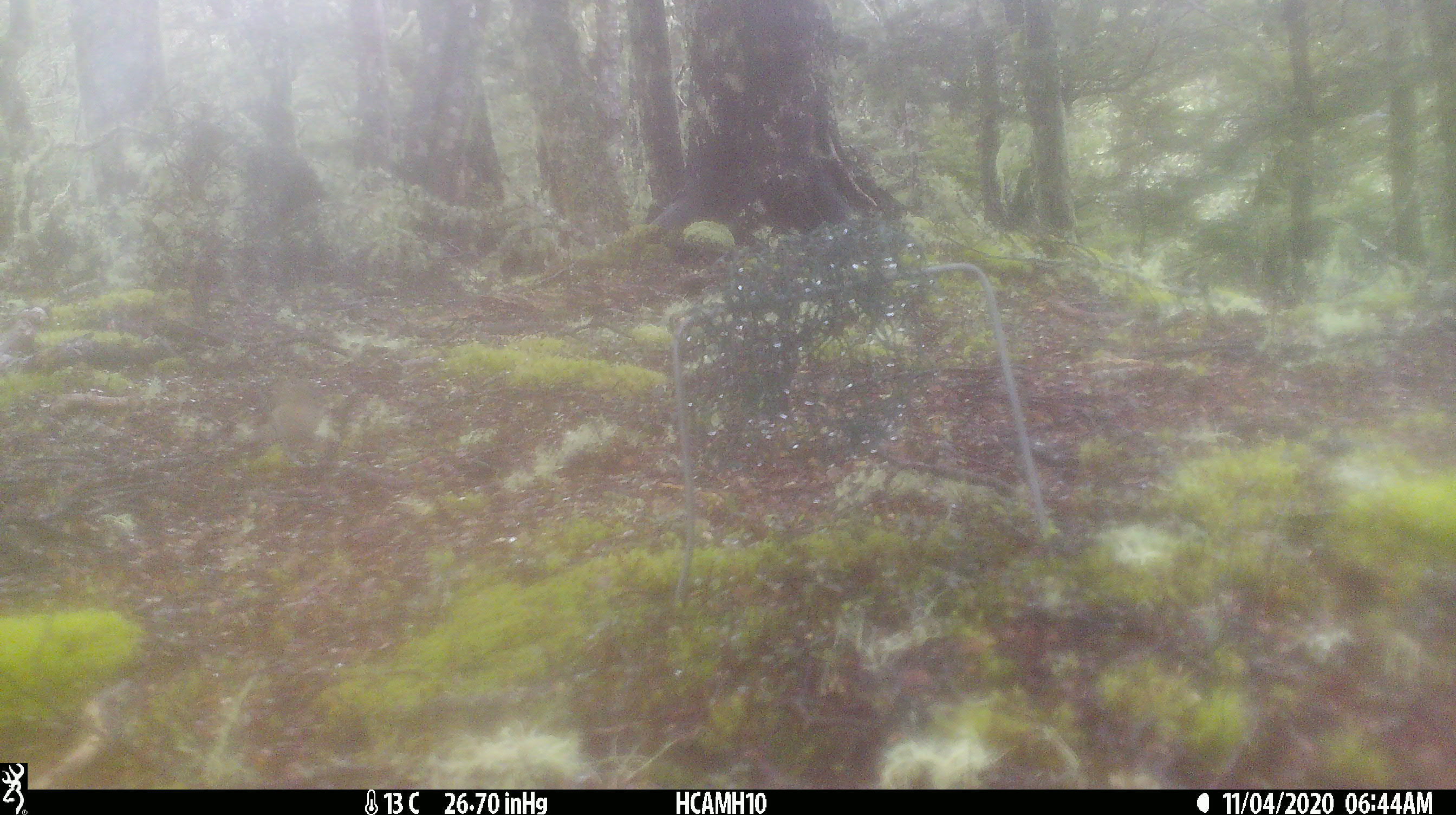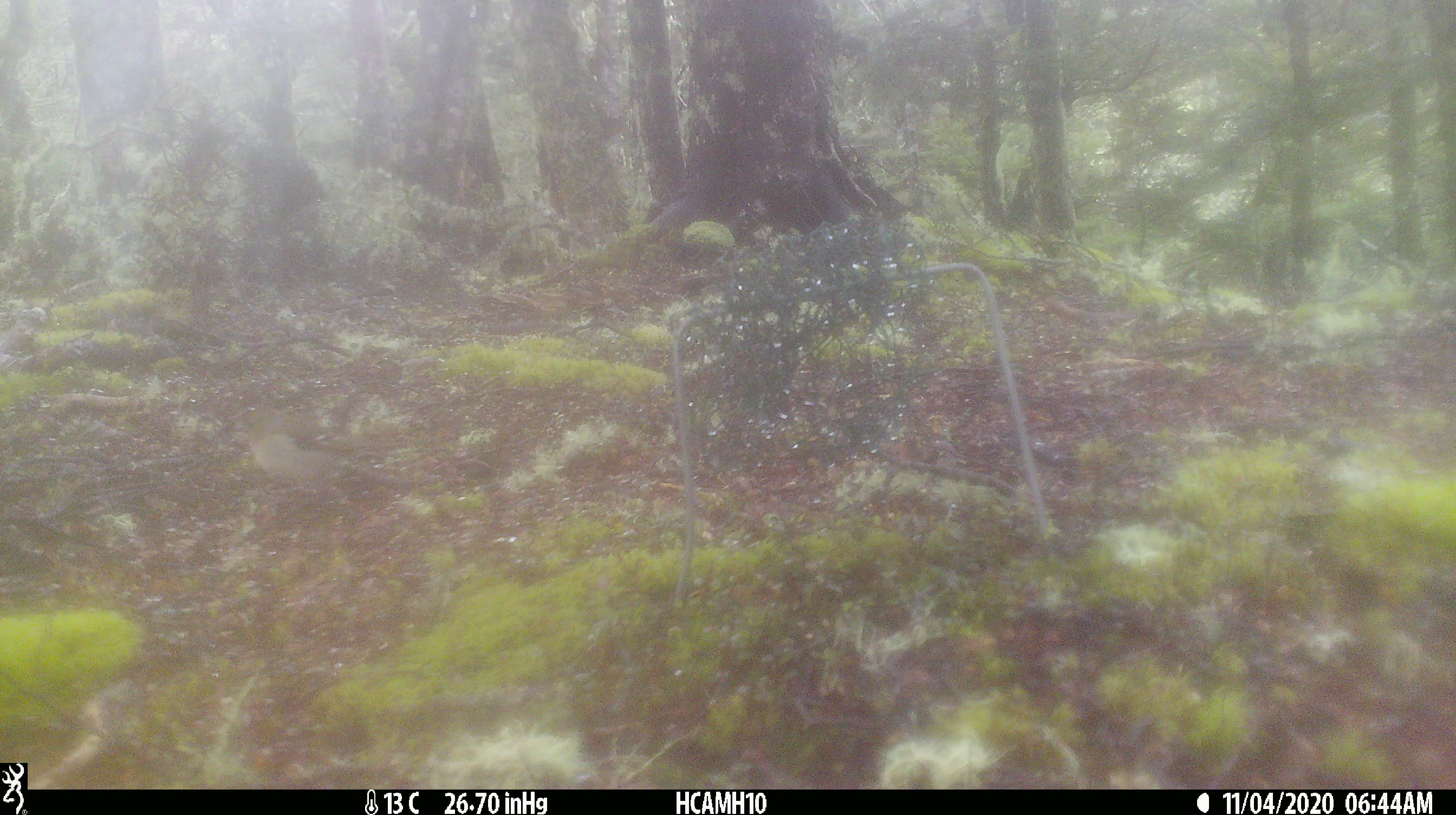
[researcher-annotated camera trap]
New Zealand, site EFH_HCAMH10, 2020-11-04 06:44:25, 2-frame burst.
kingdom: Animalia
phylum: Chordata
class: Aves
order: Passeriformes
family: Fringillidae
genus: Fringilla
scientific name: Fringilla coelebs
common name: common chaffinch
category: chaffinch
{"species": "chaffinch (common chaffinch) (Fringilla coelebs)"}